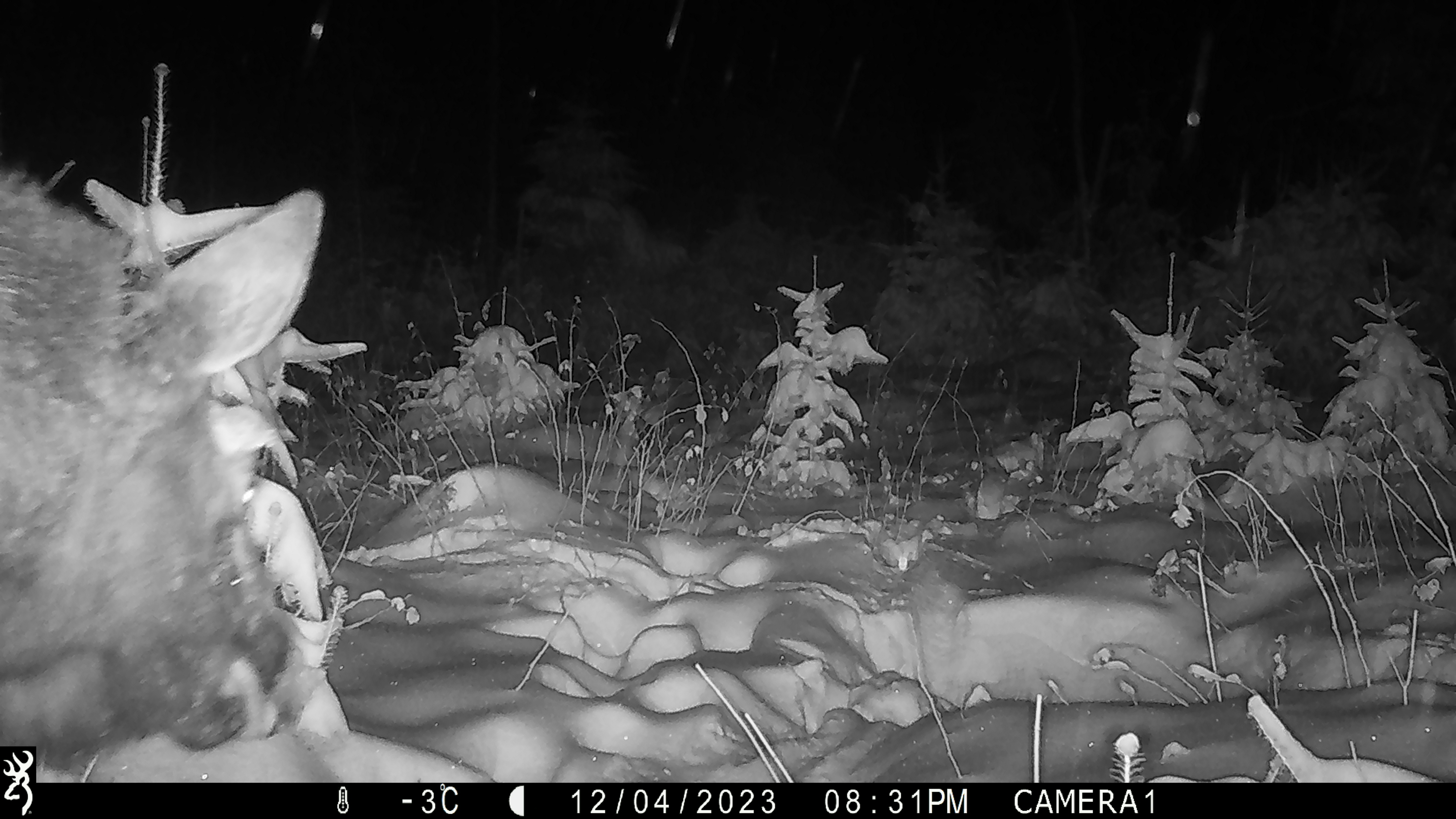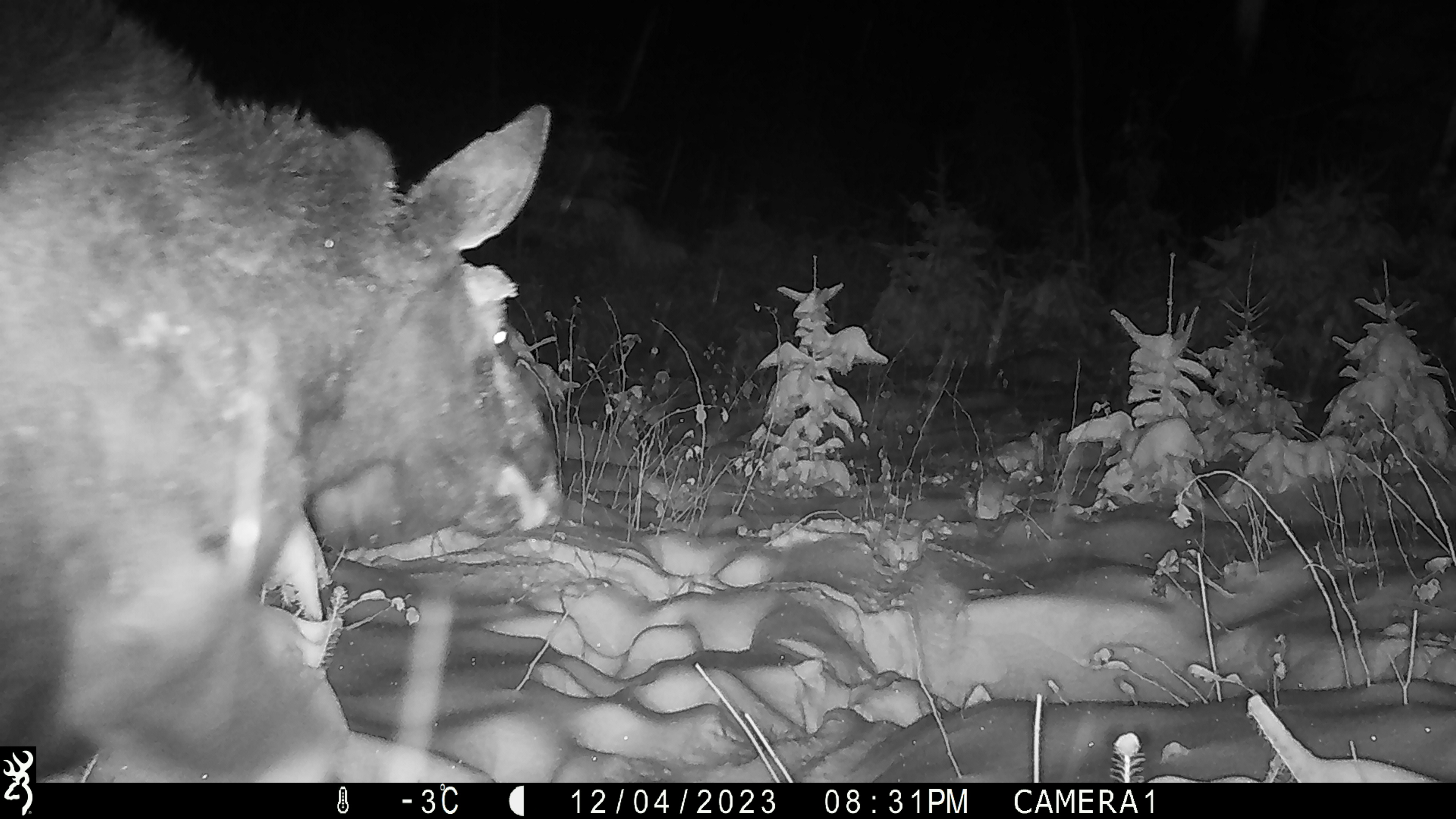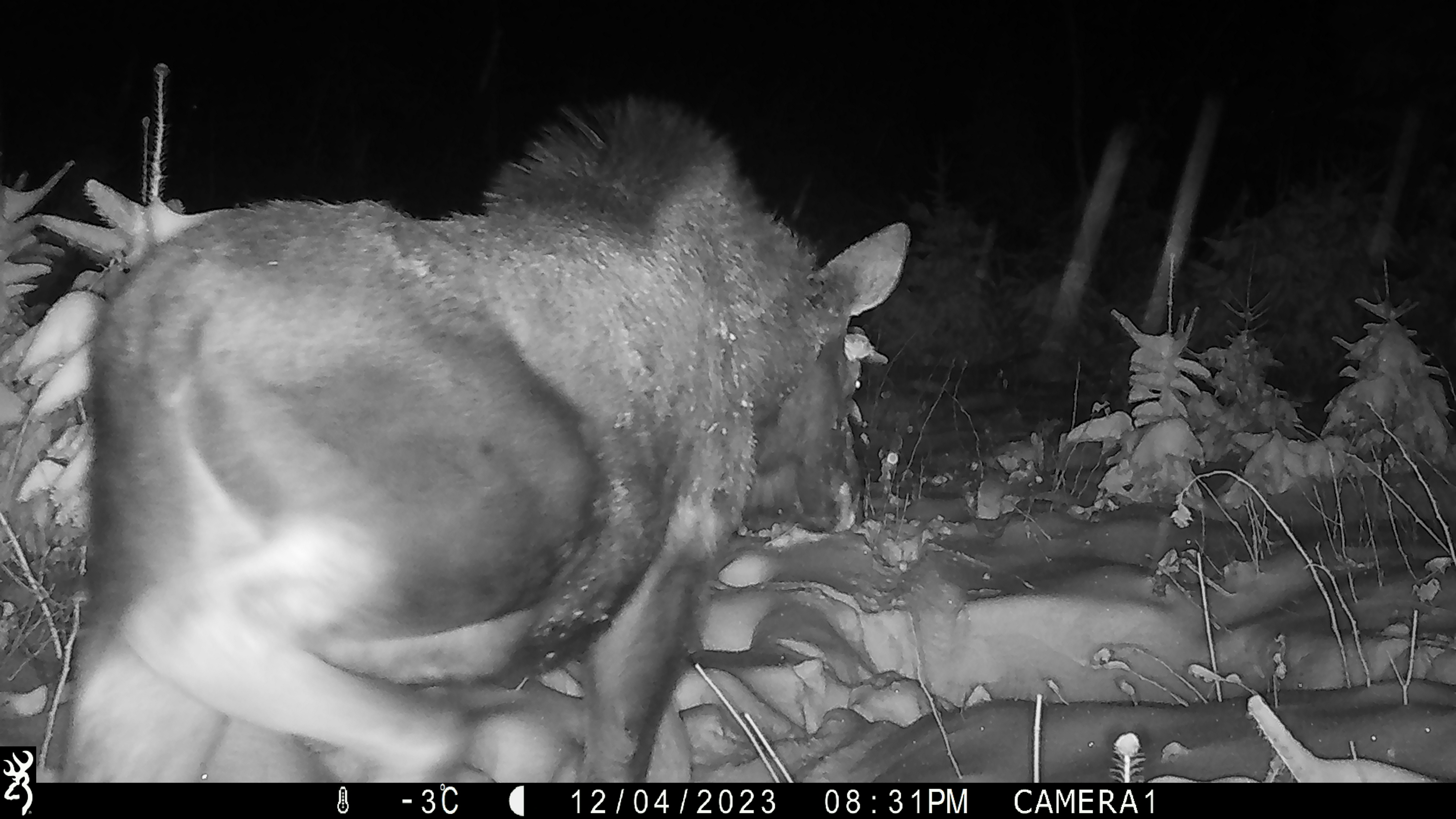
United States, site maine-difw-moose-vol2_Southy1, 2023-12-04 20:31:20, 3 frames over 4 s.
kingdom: Animalia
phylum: Chordata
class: Mammalia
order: Artiodactyla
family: Cervidae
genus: Alces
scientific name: Alces alces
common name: moose